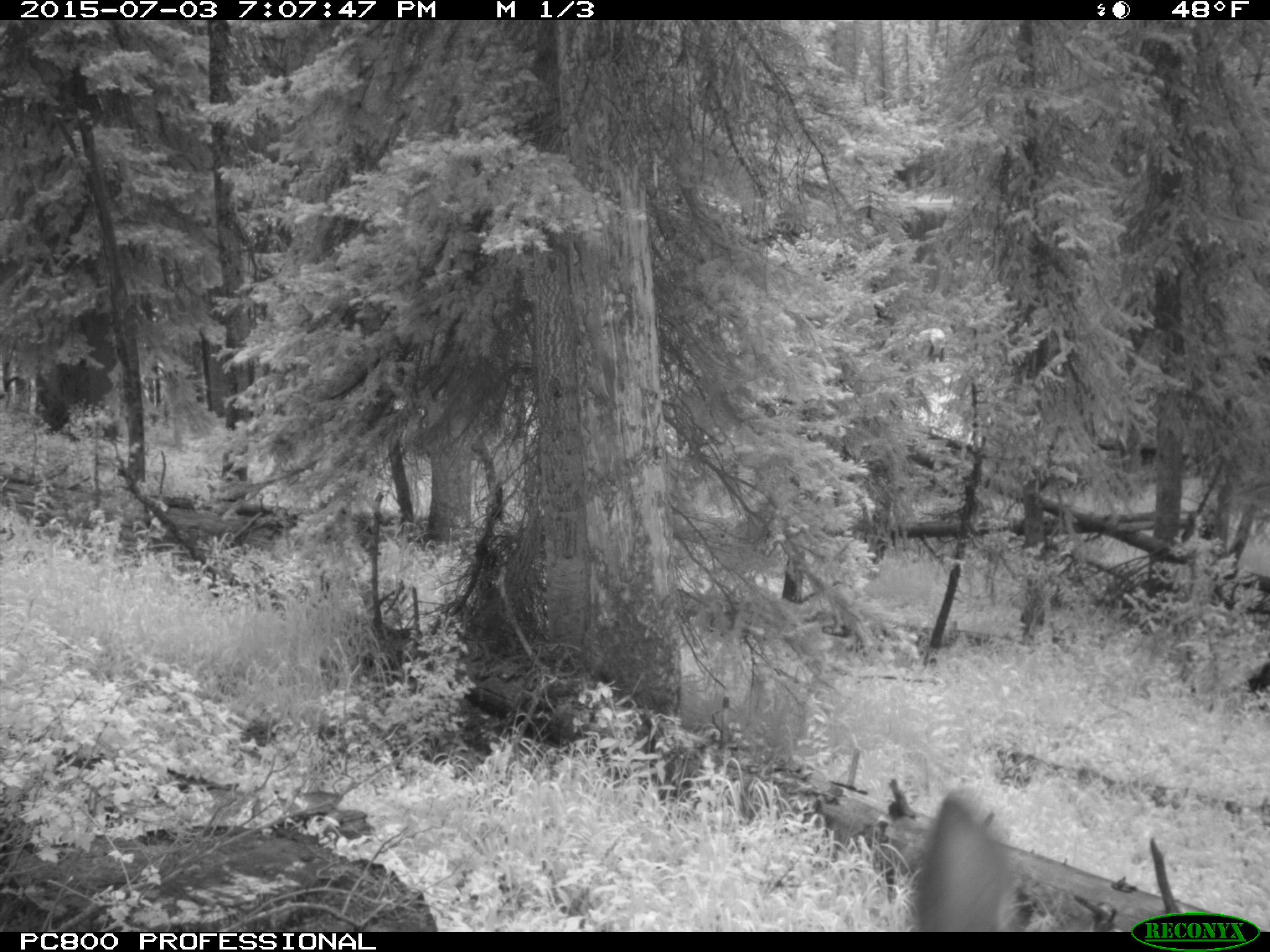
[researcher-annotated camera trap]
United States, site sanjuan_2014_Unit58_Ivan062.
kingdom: Animalia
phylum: Chordata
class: Mammalia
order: Artiodactyla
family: Cervidae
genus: Cervus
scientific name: Cervus elaphus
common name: red deer